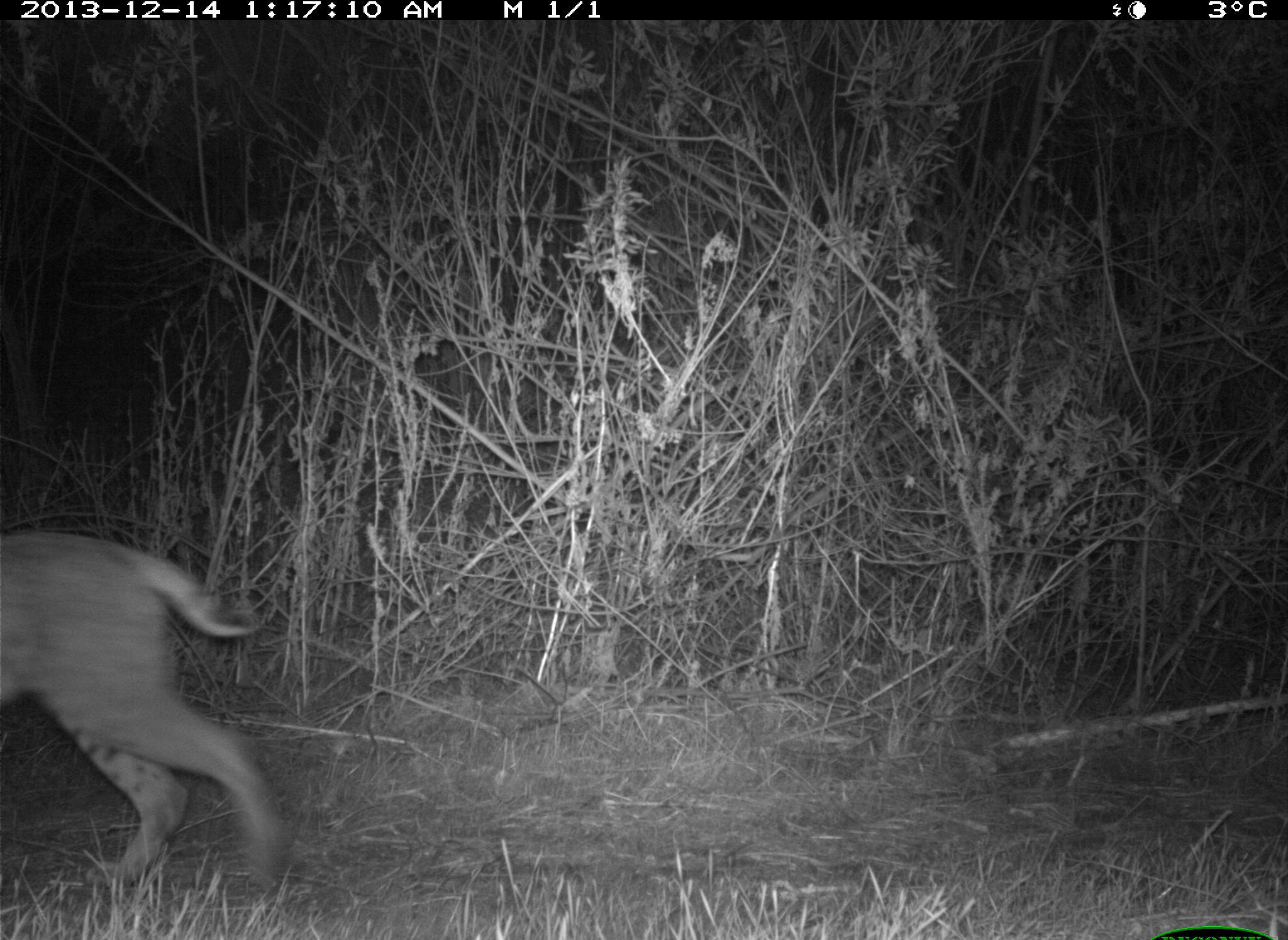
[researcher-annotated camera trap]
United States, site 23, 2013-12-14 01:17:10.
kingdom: Animalia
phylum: Chordata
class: Mammalia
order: Carnivora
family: Felidae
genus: Lynx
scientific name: Lynx rufus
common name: bobcat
Bobcat (Lynx rufus).